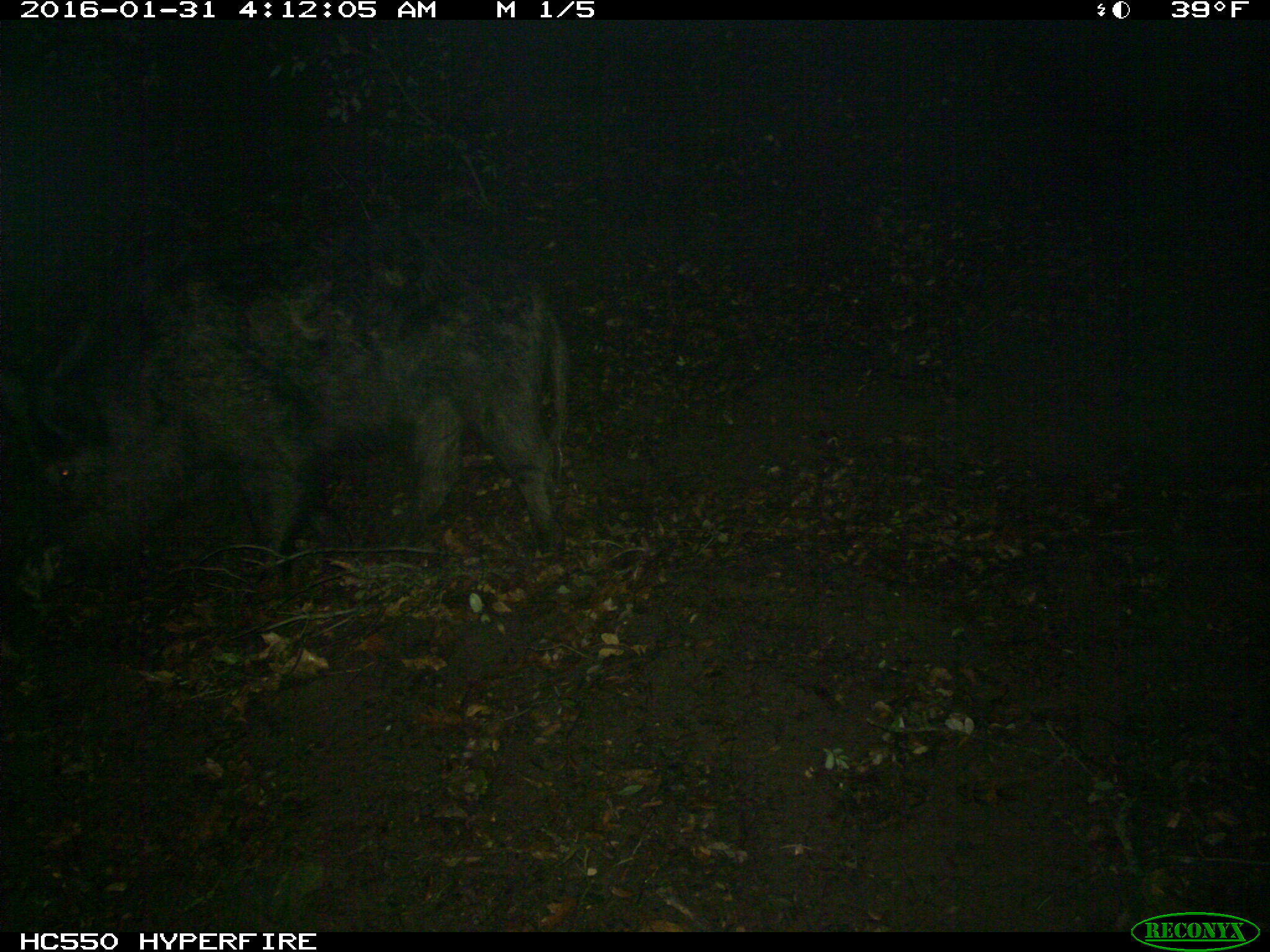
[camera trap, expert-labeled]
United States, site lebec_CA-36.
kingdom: Animalia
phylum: Chordata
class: Mammalia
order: Artiodactyla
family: Suidae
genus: Sus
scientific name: Sus scrofa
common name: wild boar